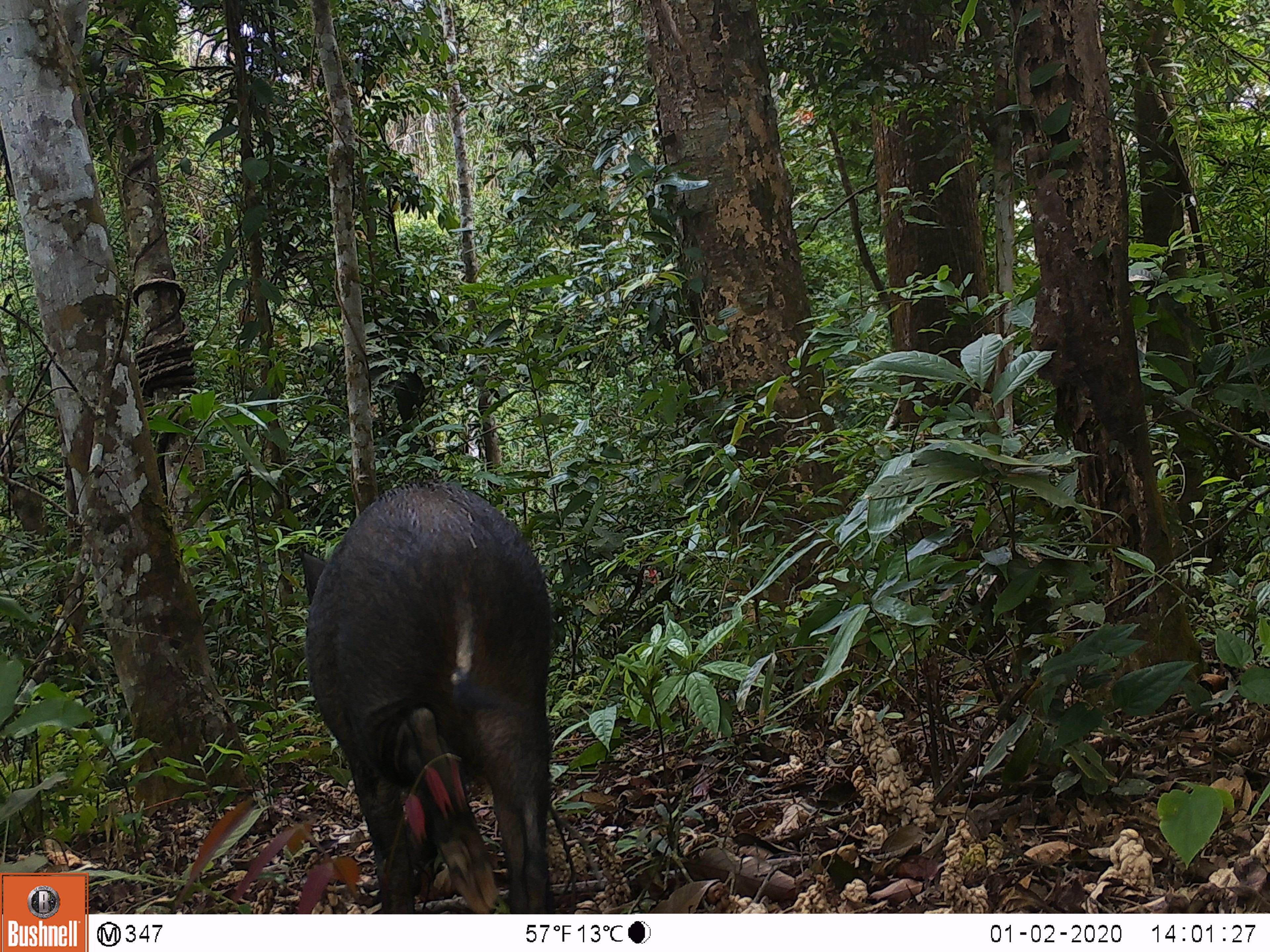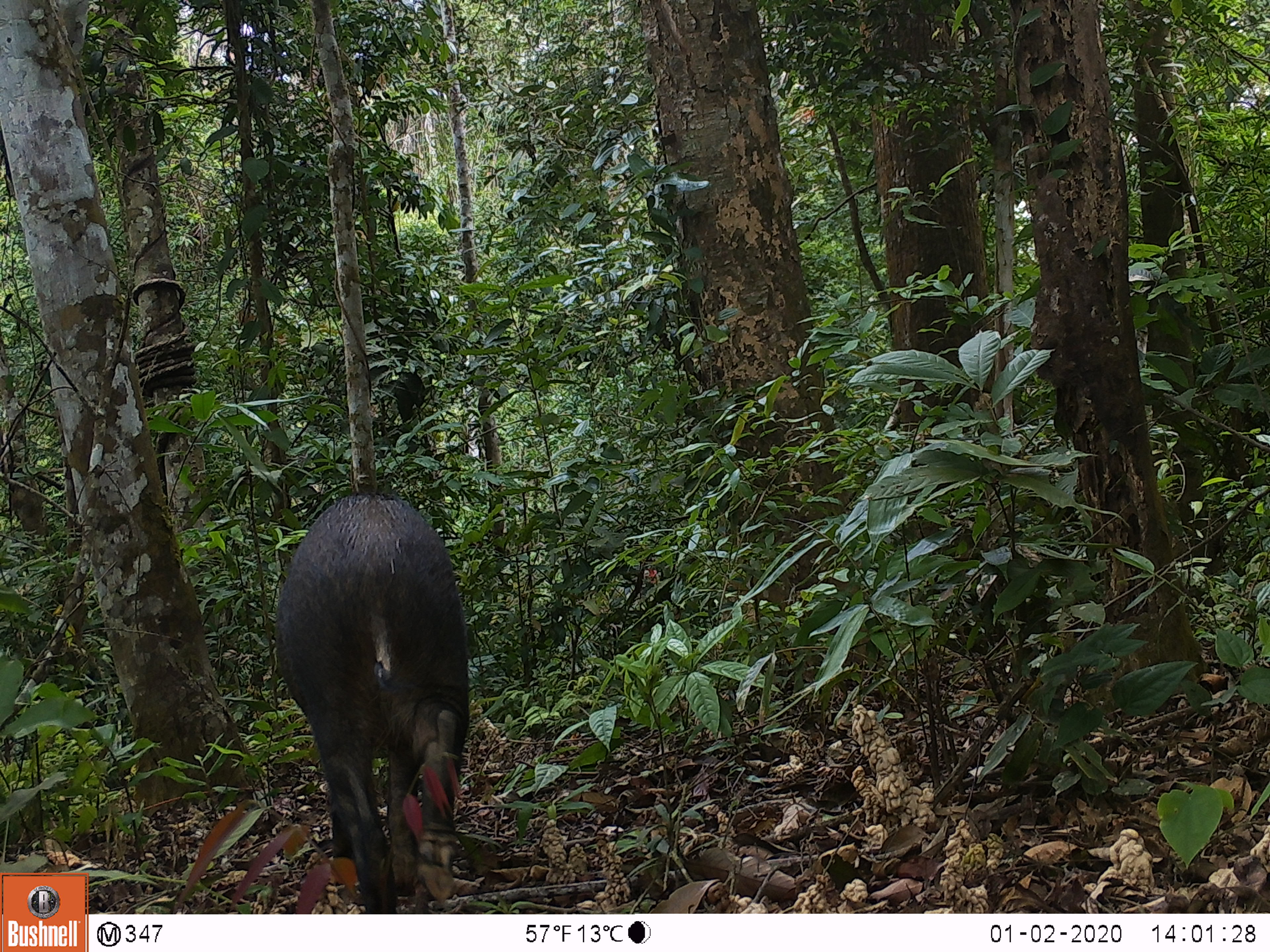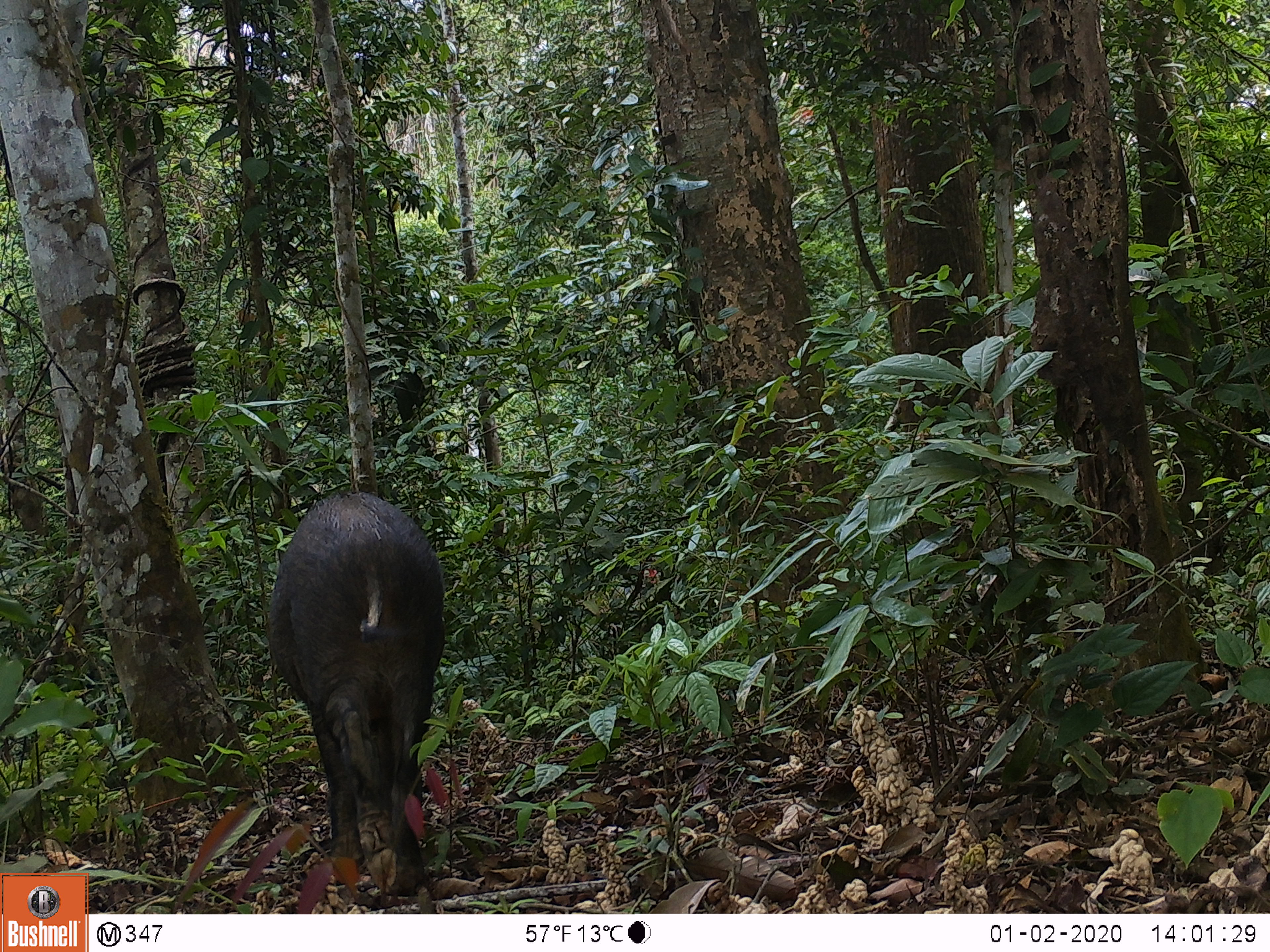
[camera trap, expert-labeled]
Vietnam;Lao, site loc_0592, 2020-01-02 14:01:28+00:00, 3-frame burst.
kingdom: Animalia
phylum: Chordata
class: Mammalia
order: Artiodactyla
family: Suidae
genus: Sus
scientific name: Sus scrofa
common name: eurasian wild pig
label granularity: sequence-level